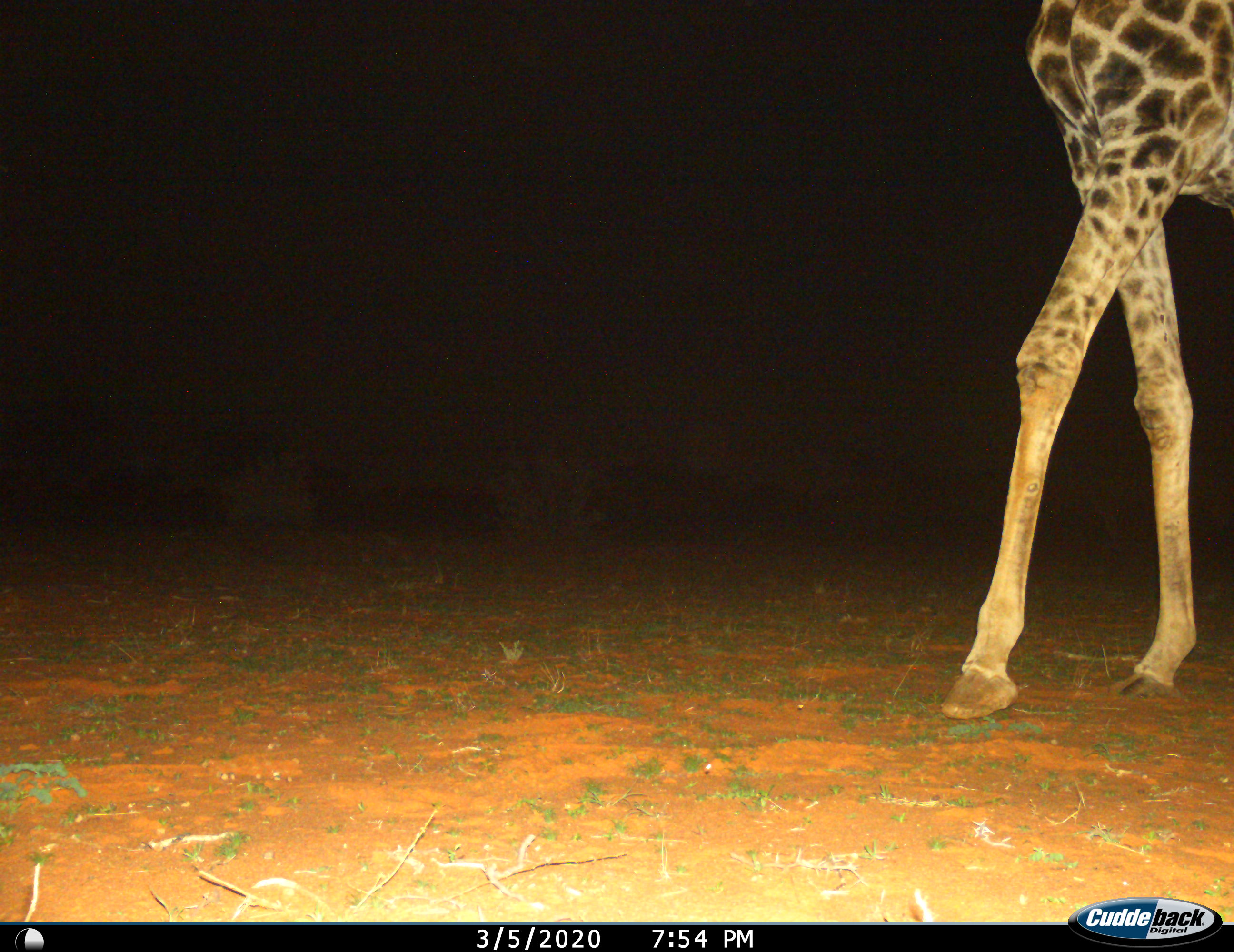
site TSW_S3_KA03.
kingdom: Animalia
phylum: Chordata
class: Mammalia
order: Artiodactyla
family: Giraffidae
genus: Giraffa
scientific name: Giraffa camelopardalis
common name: giraffe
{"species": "giraffe (Giraffa camelopardalis)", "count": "1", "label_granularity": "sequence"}